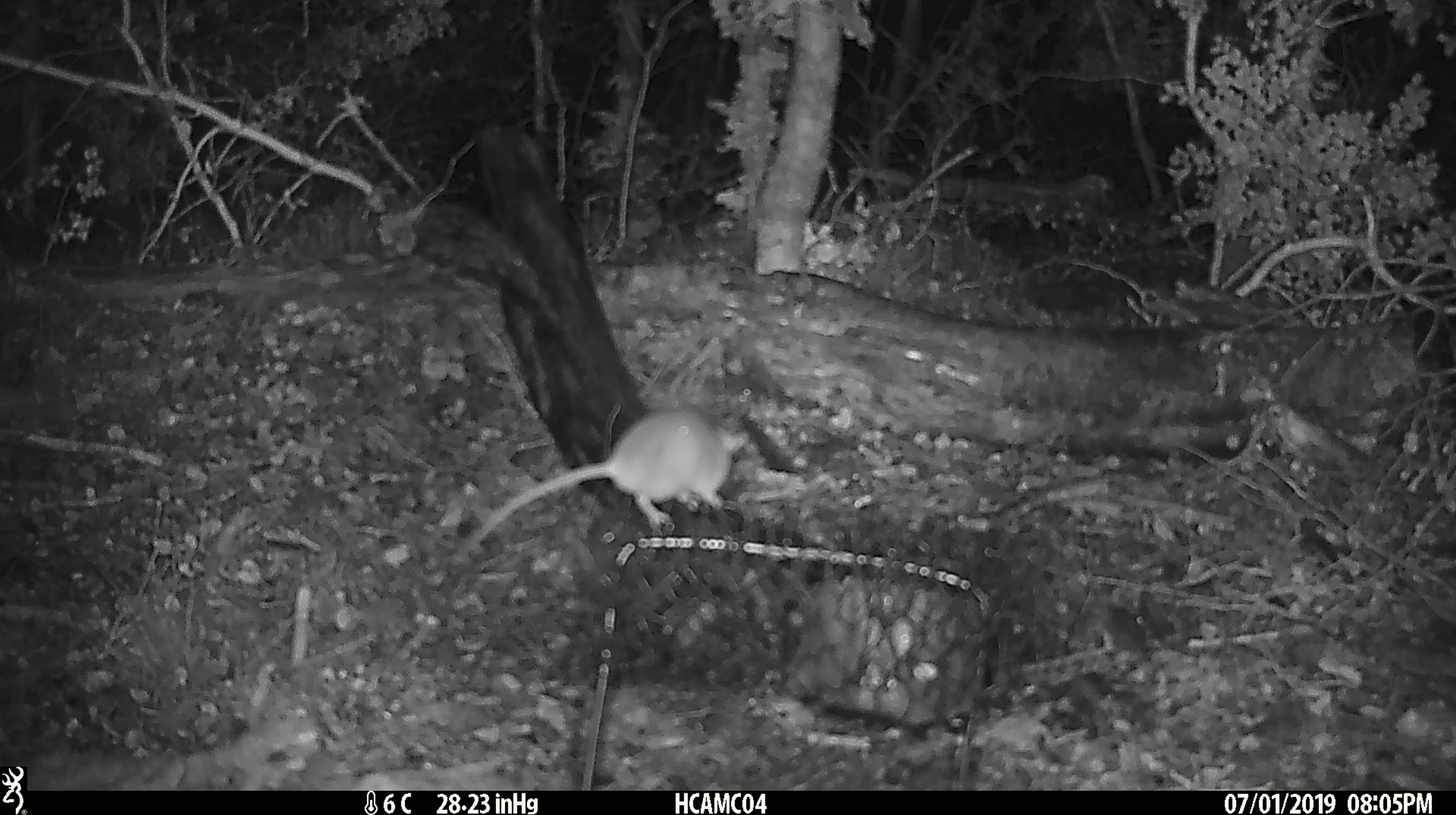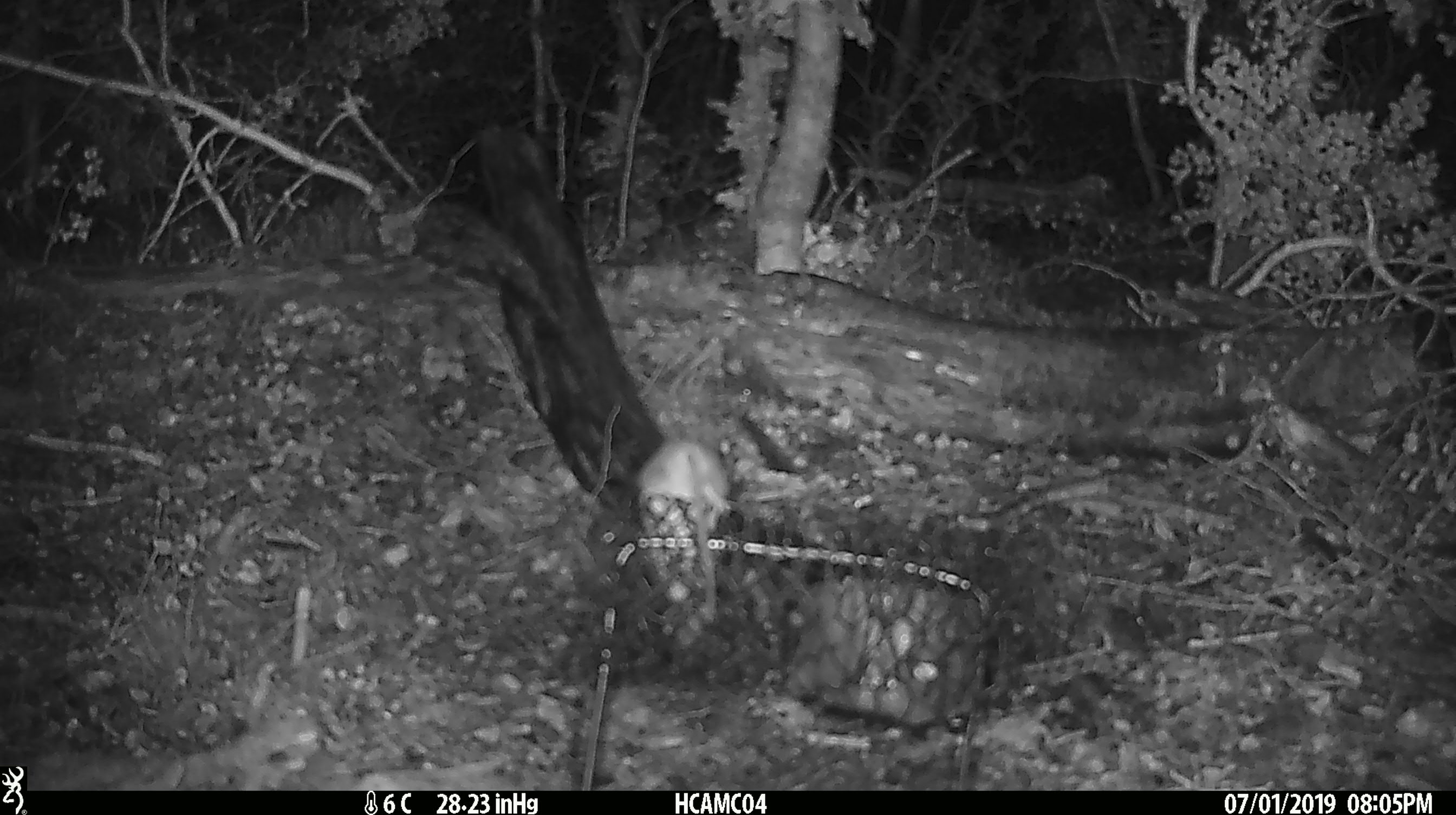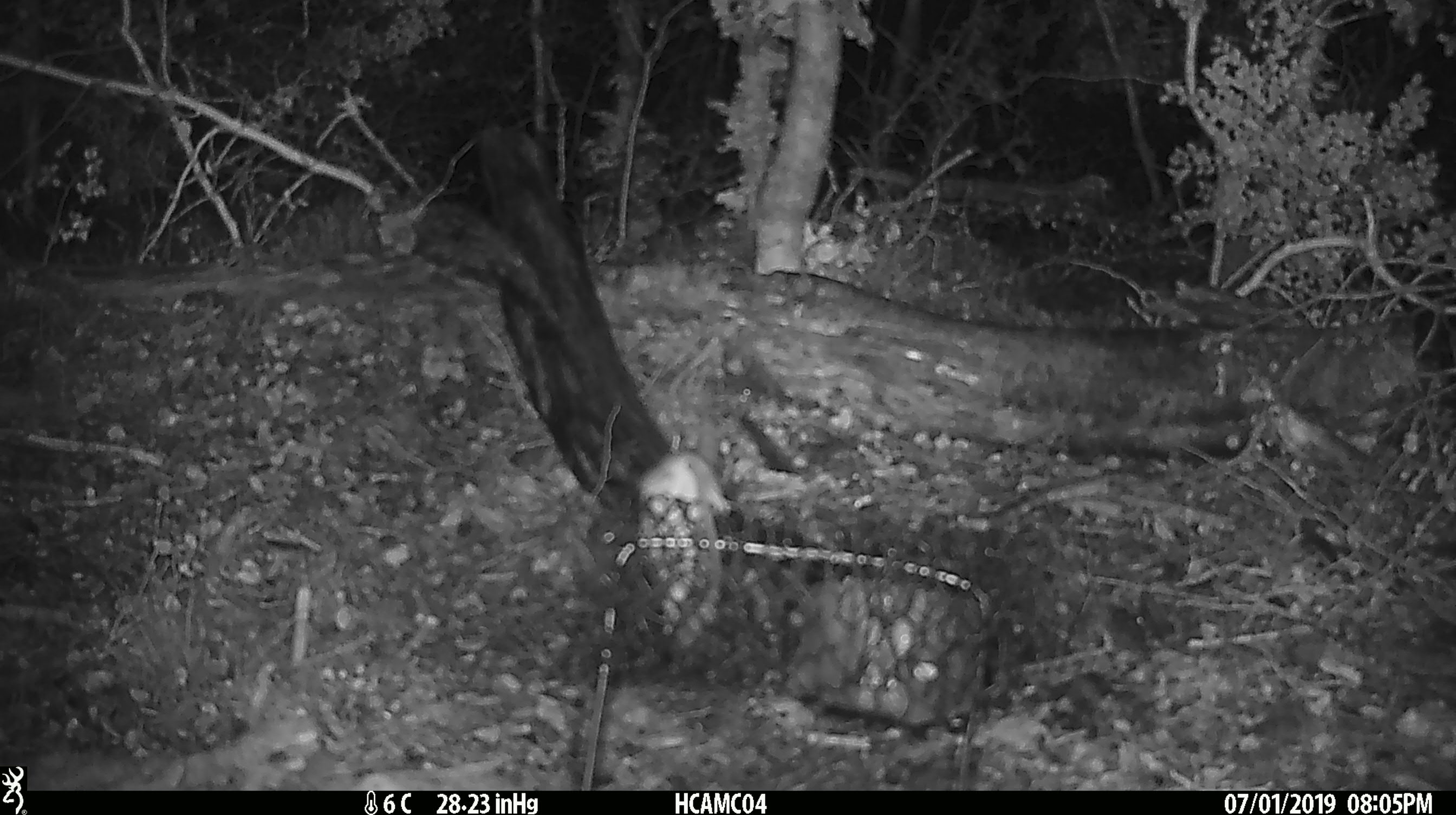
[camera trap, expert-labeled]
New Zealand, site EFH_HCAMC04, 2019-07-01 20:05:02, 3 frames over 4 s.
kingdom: Animalia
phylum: Chordata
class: Mammalia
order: Rodentia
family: Muridae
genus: Mus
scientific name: Mus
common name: mouse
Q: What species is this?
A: Mouse (Mus).